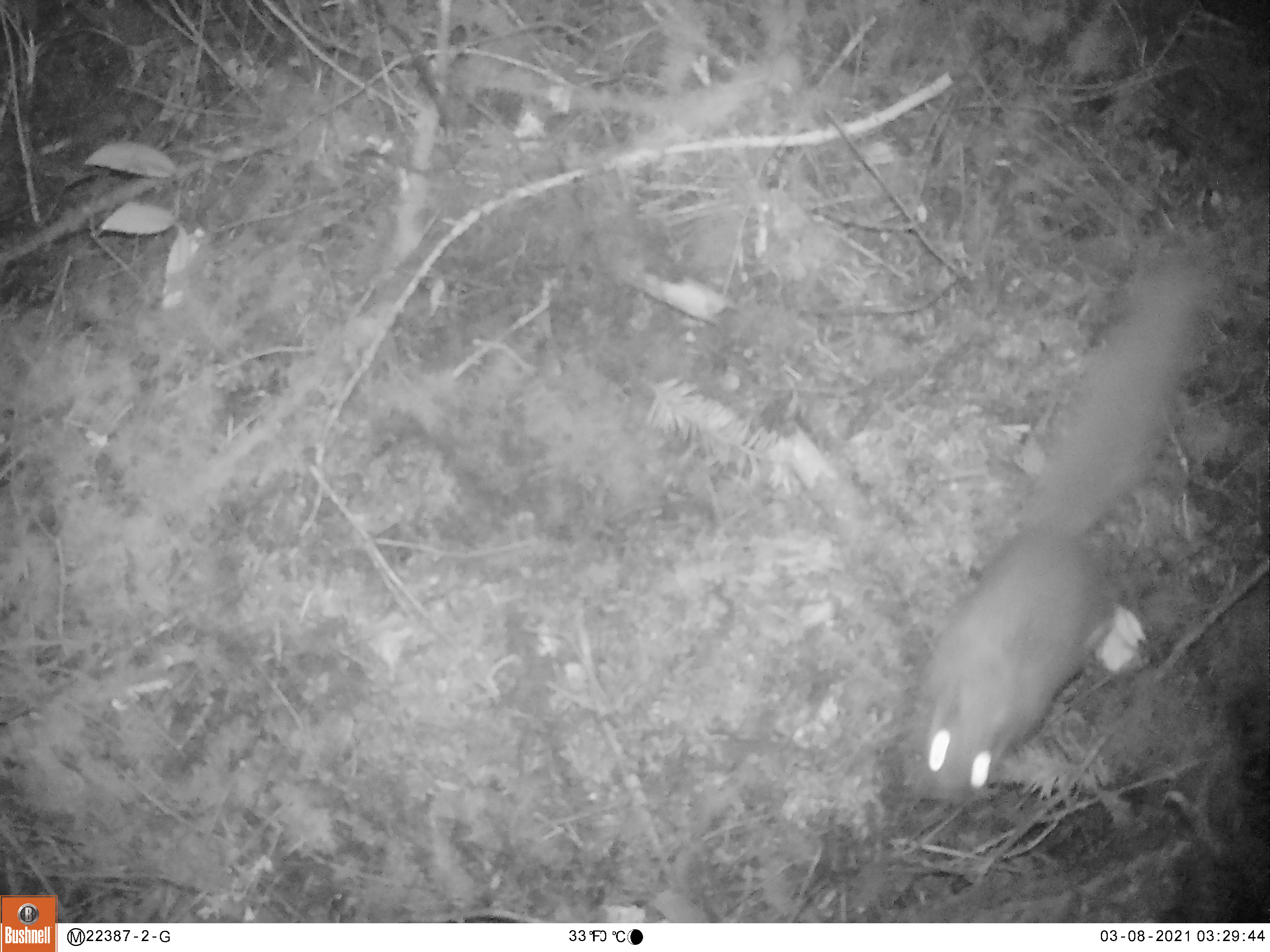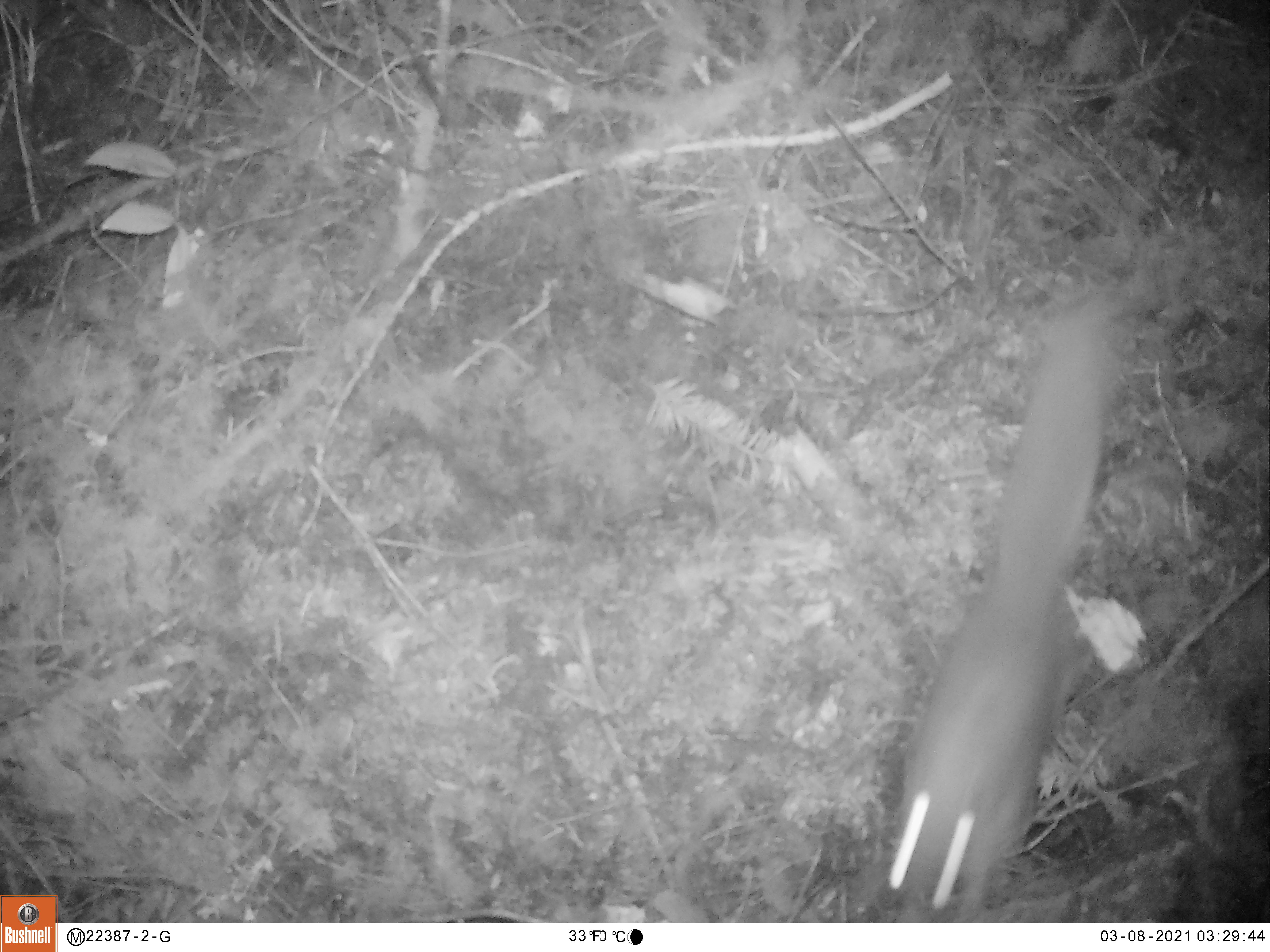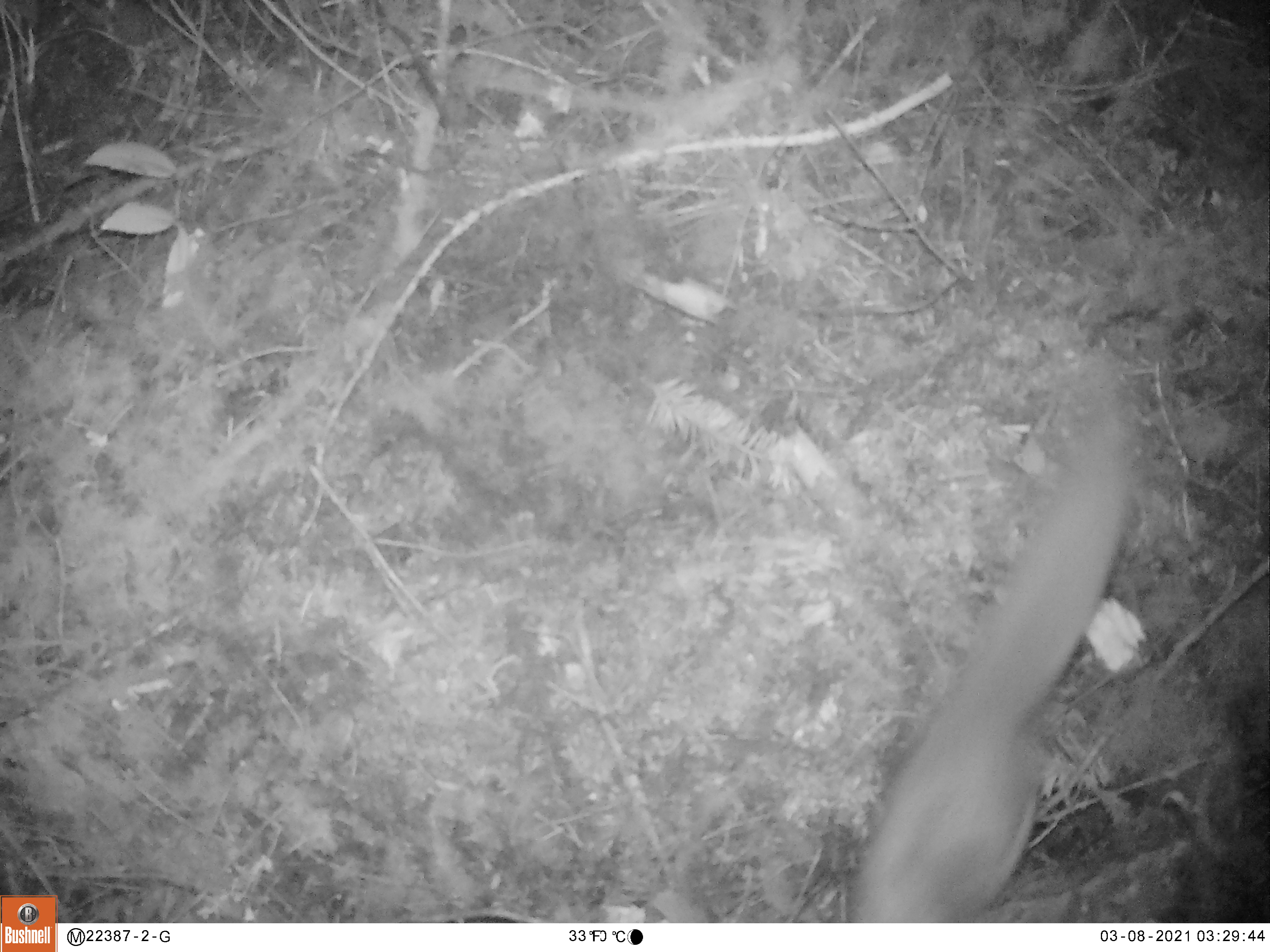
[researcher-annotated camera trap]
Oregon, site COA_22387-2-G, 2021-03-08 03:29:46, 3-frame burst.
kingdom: Animalia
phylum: Chordata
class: Mammalia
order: Rodentia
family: Sciuridae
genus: Glaucomys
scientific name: Glaucomys oregonensis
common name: humboldt's flying squirrel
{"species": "humboldt's flying squirrel (Glaucomys oregonensis)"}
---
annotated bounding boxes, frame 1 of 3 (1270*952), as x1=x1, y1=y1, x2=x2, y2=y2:
humboldt's flying squirrel: x1=900, y1=243, x2=1228, y2=797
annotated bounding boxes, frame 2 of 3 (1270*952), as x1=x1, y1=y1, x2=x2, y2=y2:
humboldt's flying squirrel: x1=863, y1=291, x2=1129, y2=915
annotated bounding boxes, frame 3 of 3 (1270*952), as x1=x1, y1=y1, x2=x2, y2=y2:
humboldt's flying squirrel: x1=849, y1=405, x2=1144, y2=916